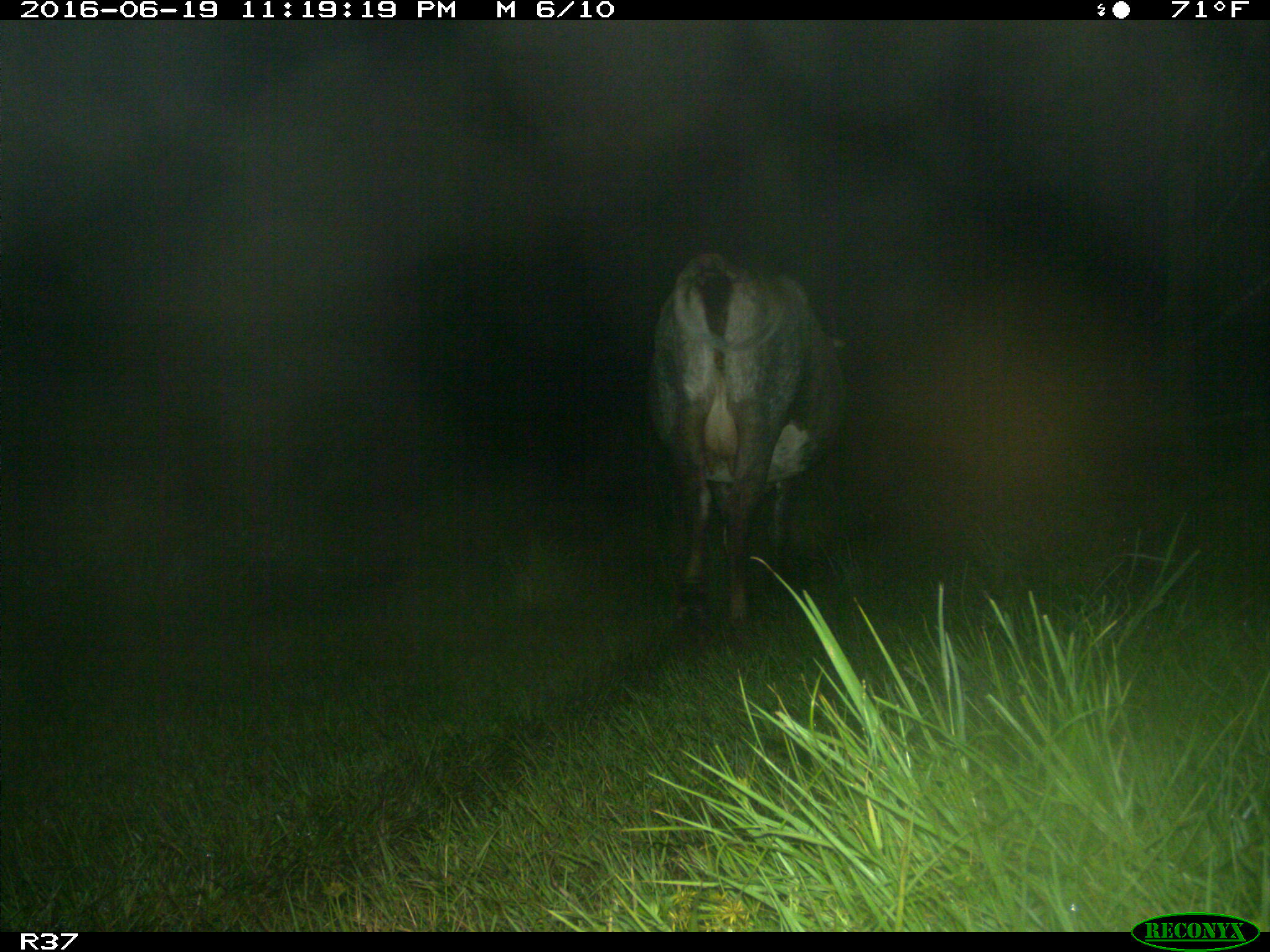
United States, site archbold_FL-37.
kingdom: Animalia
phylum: Chordata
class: Mammalia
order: Artiodactyla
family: Bovidae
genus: Bos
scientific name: Bos taurus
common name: domestic cow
Bos taurus (domestic cow).